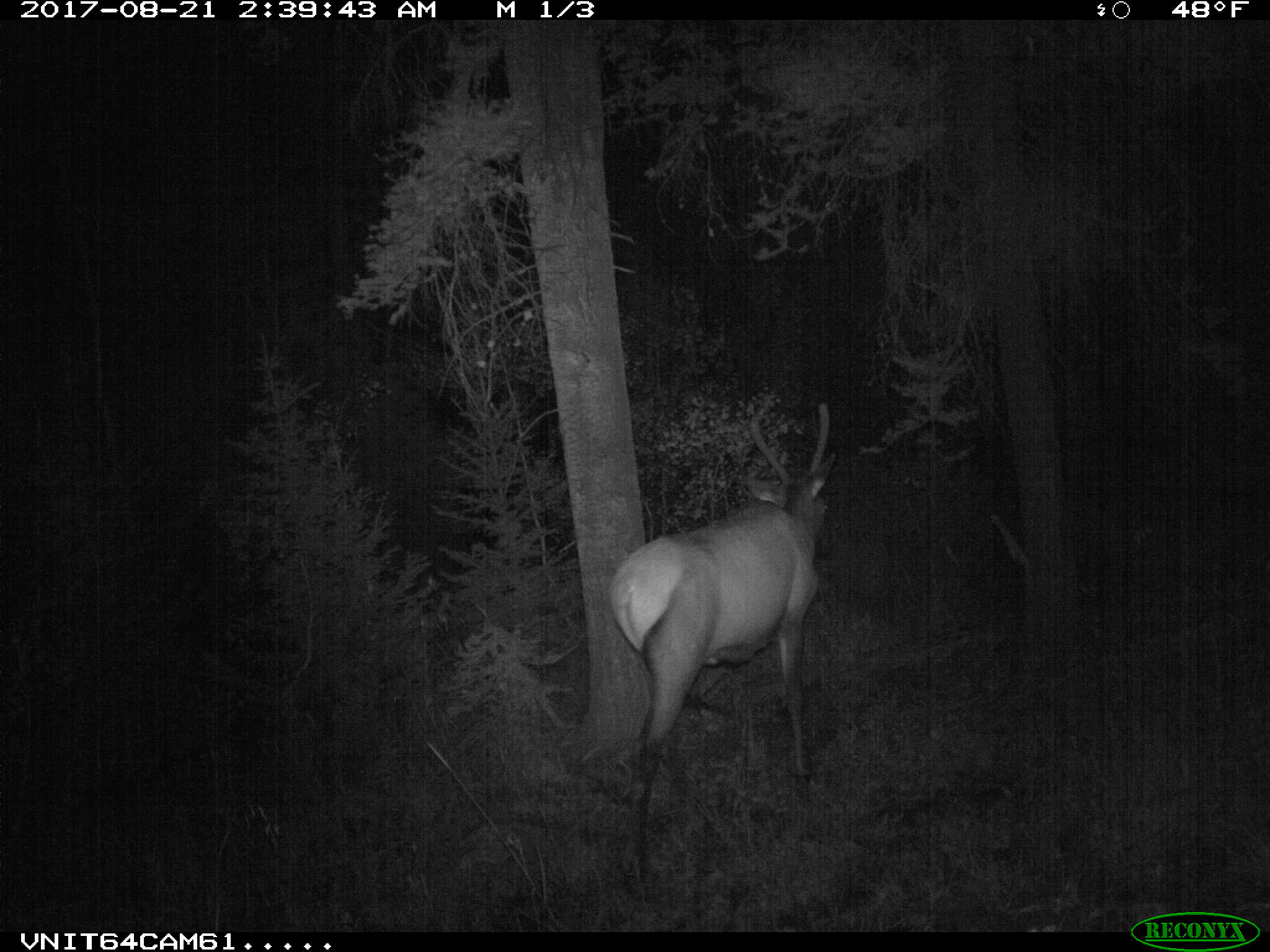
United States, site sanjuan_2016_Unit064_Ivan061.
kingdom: Animalia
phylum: Chordata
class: Mammalia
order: Artiodactyla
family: Cervidae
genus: Cervus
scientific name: Cervus elaphus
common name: red deer